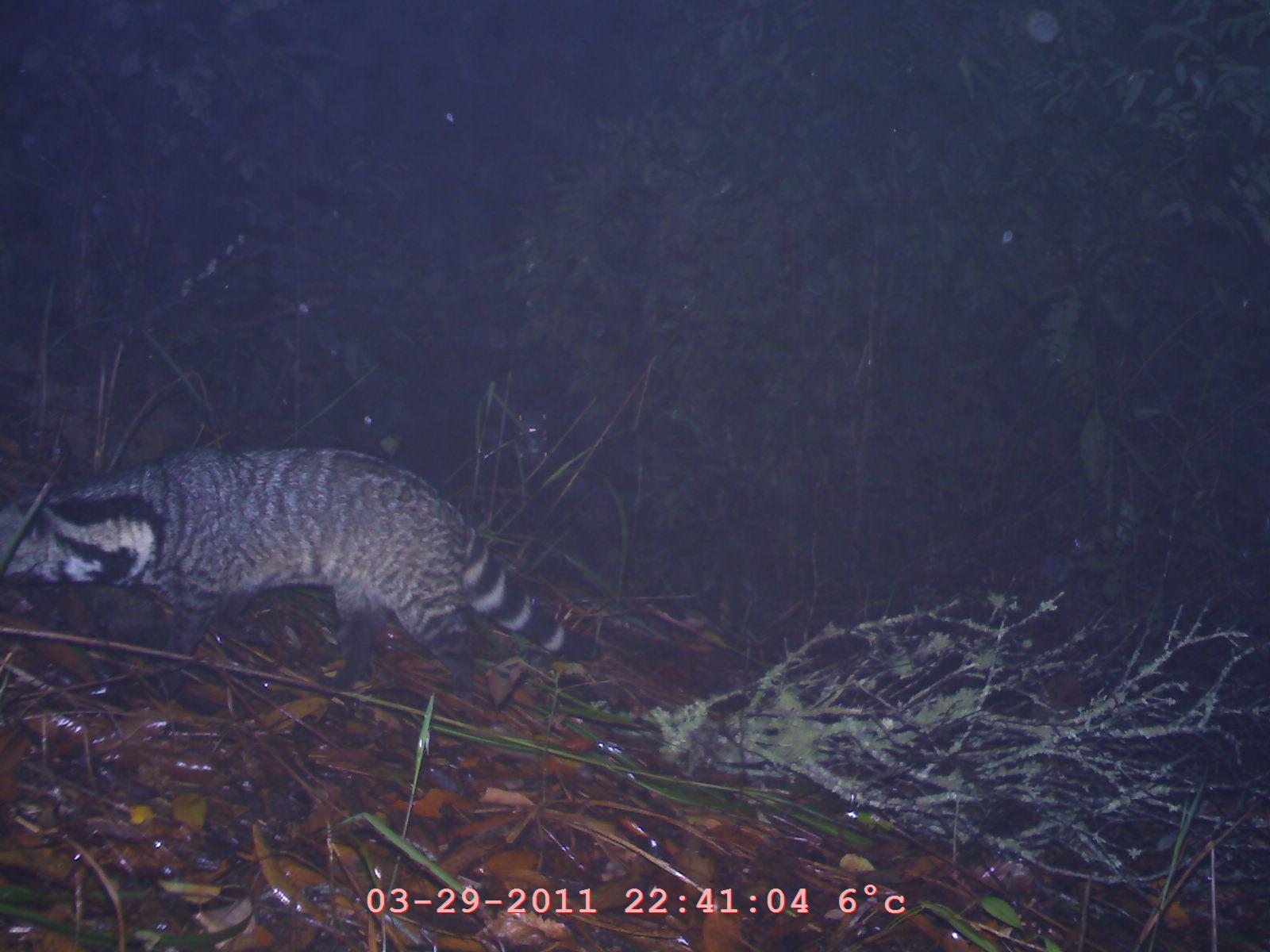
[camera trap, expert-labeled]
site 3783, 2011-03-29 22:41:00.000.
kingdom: Animalia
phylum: Chordata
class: Mammalia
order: Carnivora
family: Viverridae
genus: Viverra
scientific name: Viverra zibetha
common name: large indian civet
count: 1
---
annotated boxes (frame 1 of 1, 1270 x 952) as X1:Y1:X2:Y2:
viverra zibetha: 4:441:594:693